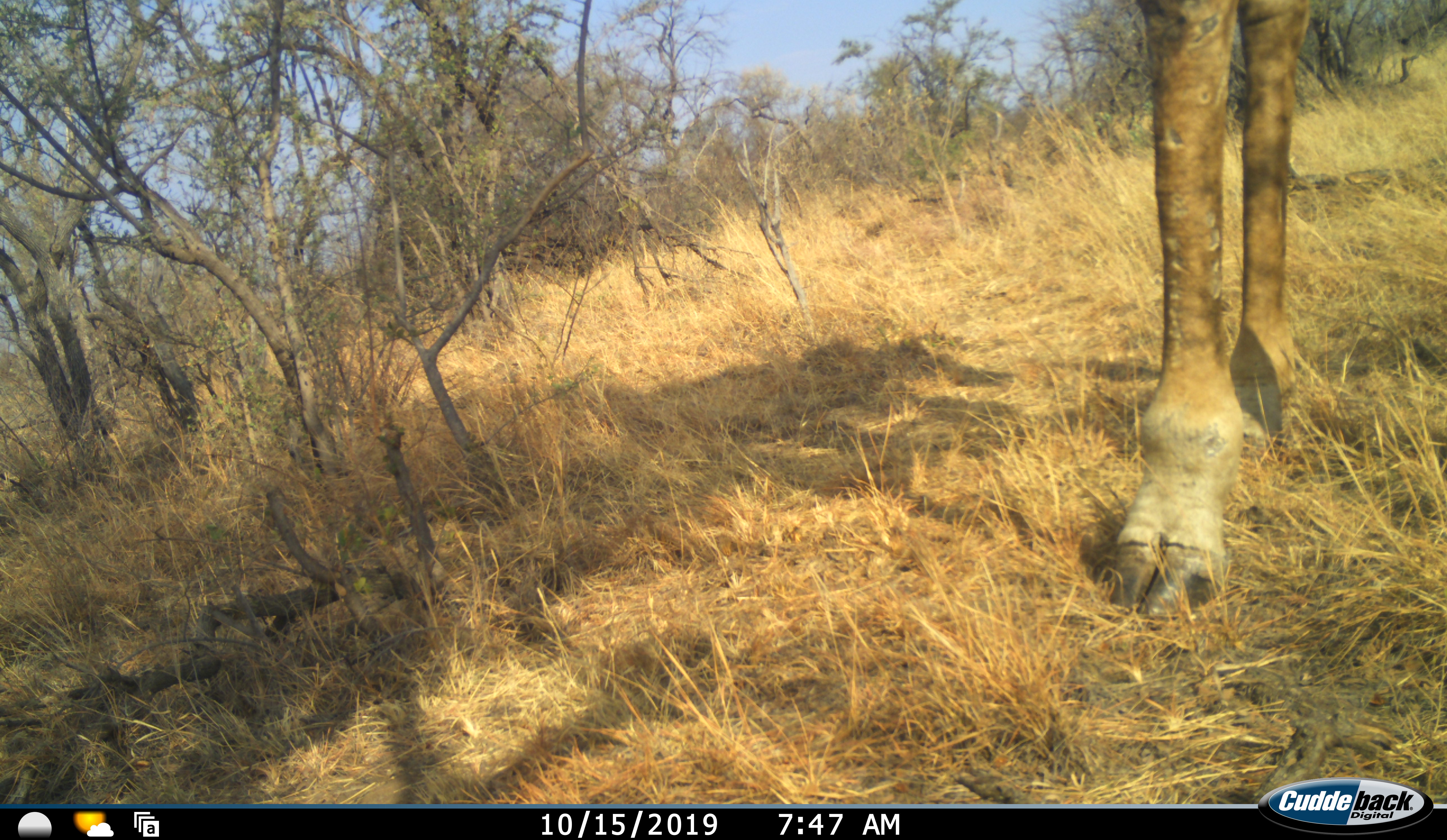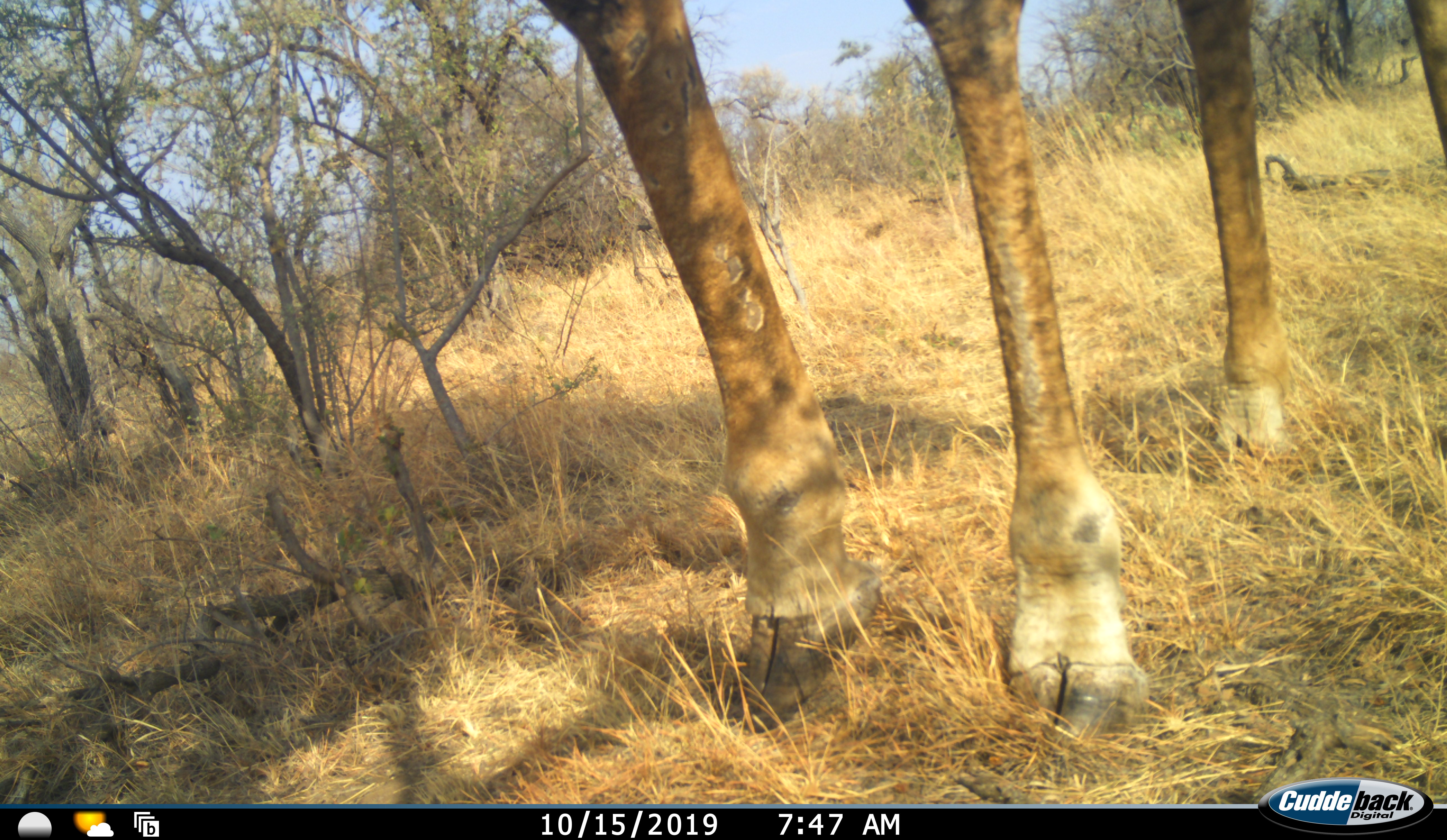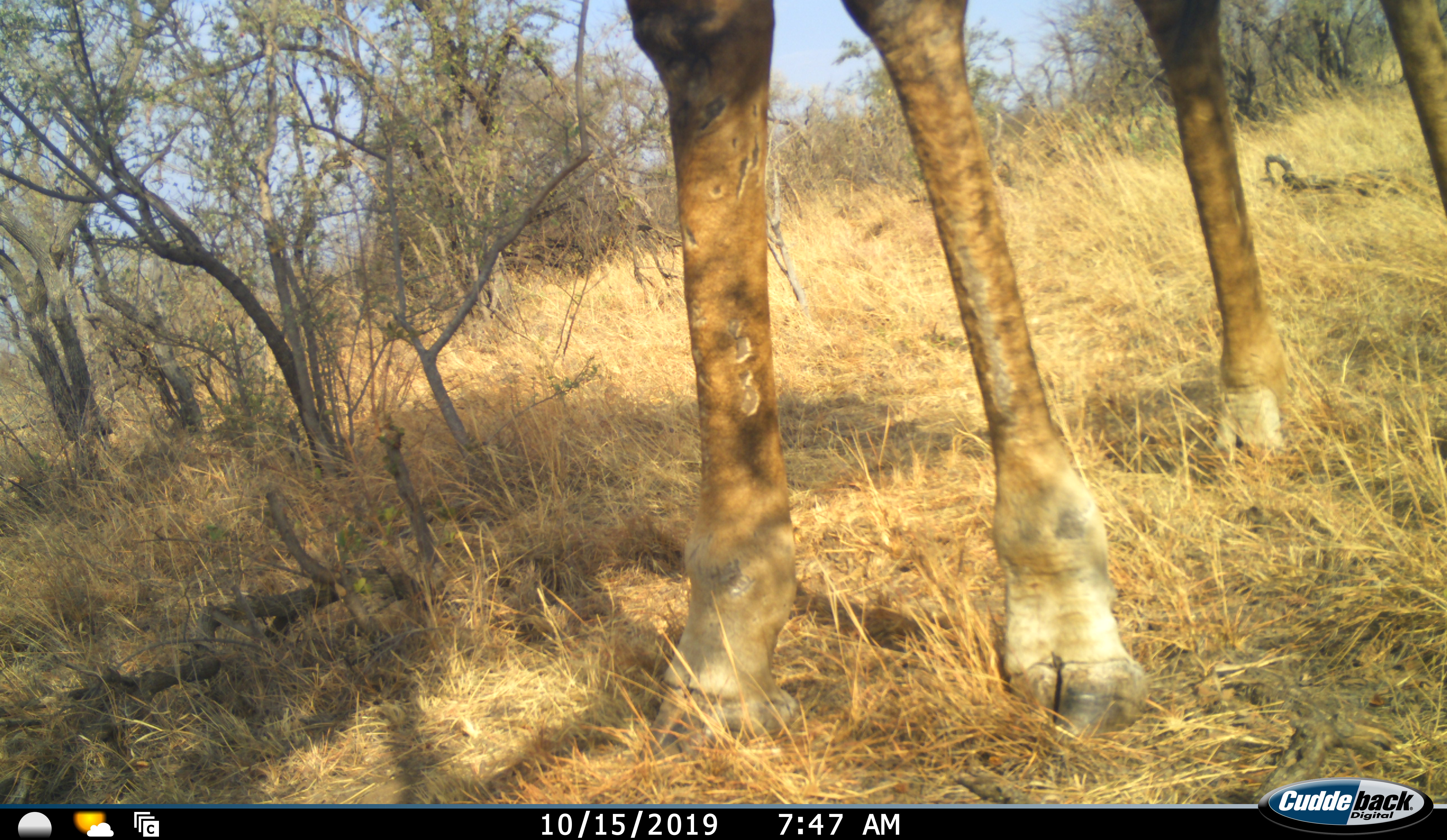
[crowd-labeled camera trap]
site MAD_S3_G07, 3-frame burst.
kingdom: Animalia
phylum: Chordata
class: Mammalia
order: Artiodactyla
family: Giraffidae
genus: Giraffa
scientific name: Giraffa camelopardalis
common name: giraffe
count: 1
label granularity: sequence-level